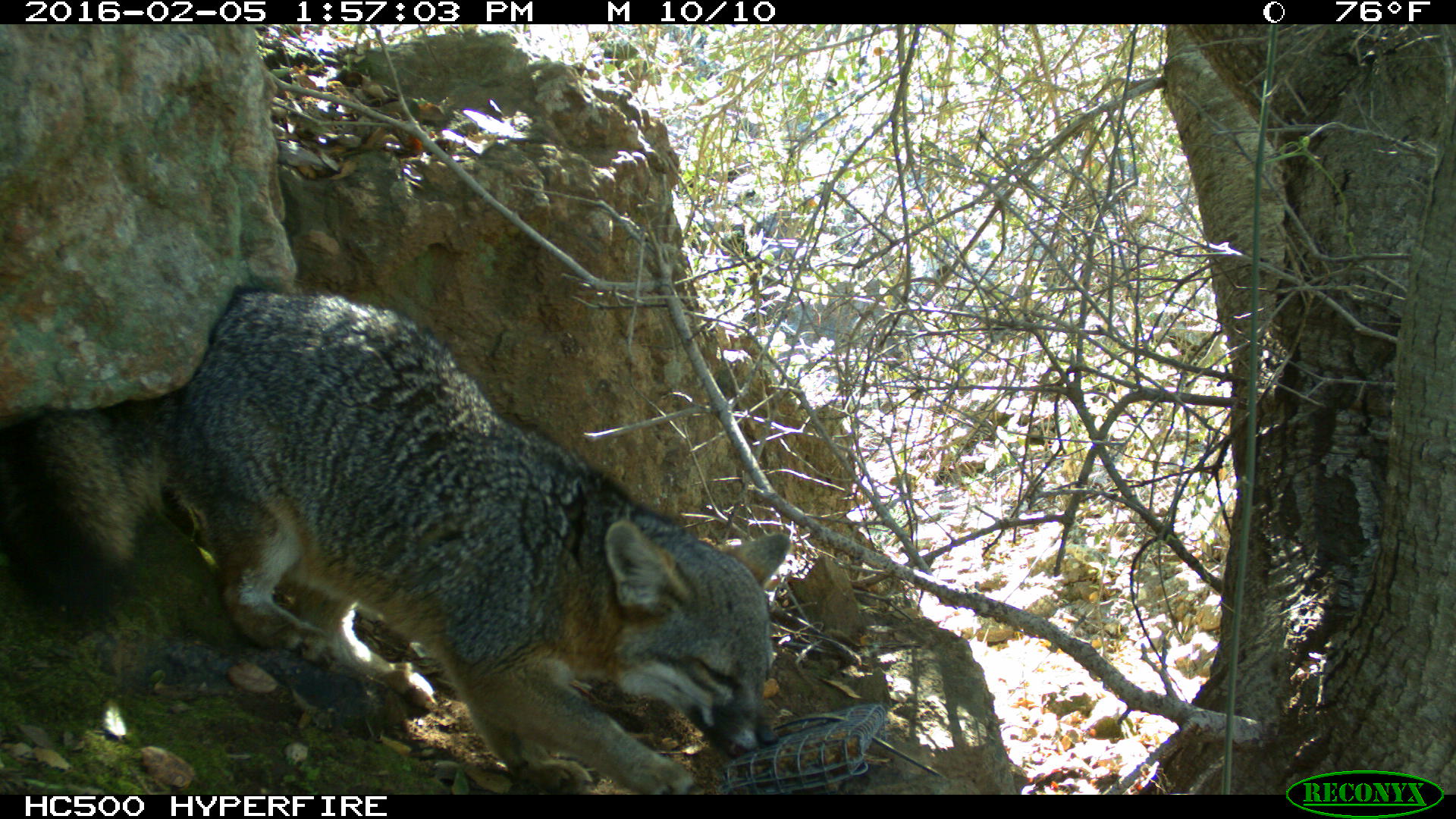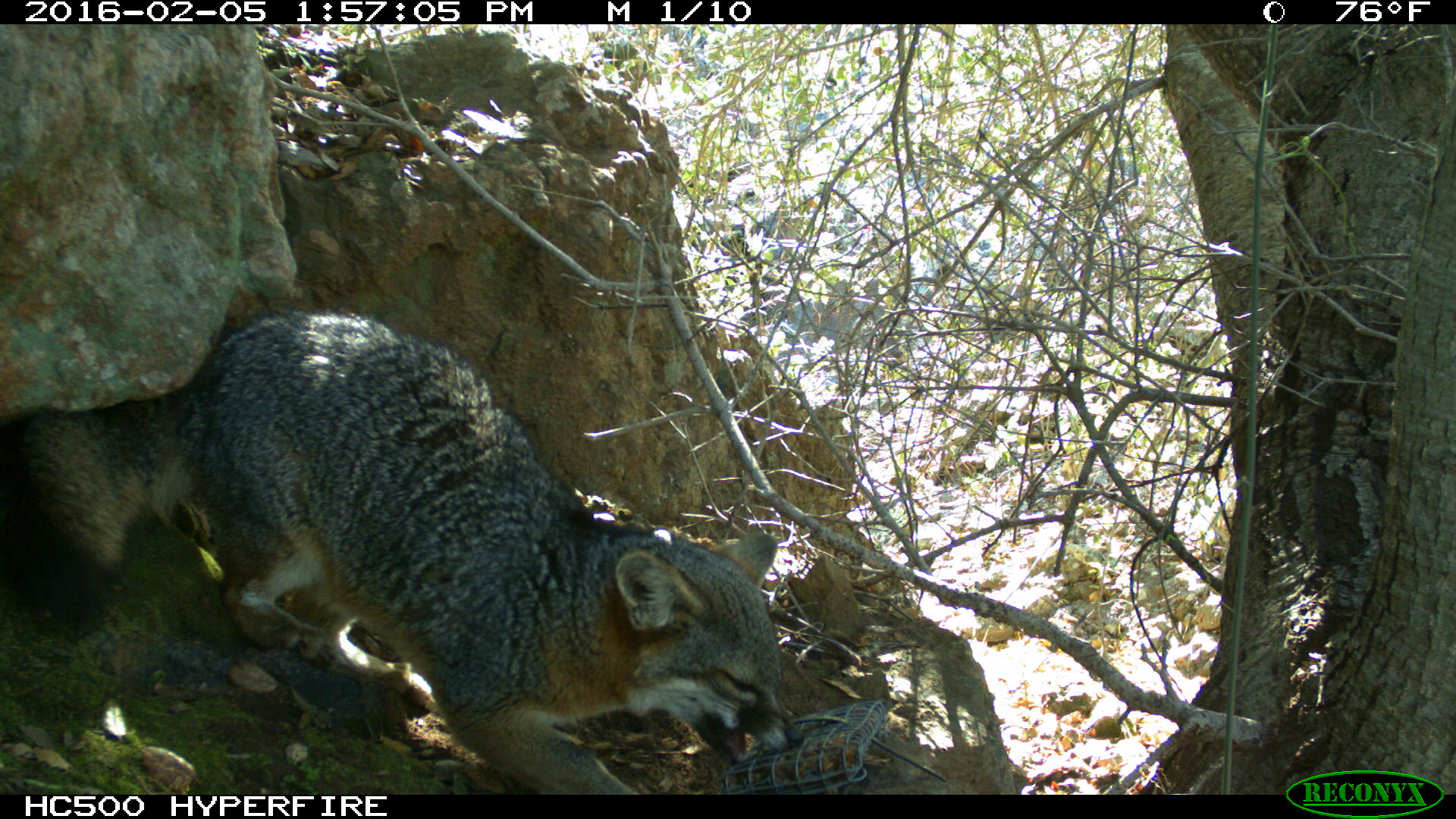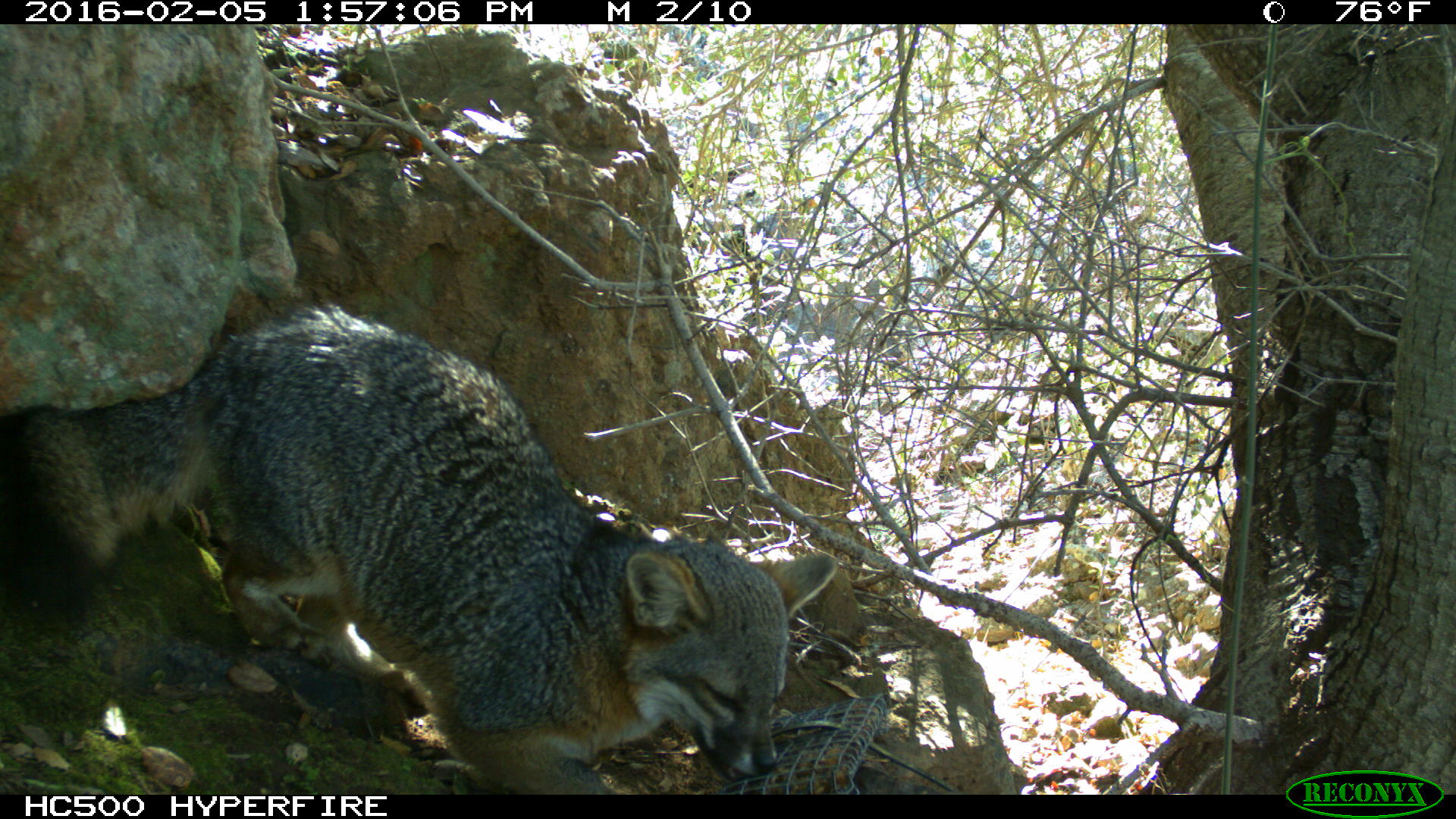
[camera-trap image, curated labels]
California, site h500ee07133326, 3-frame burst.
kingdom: Animalia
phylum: Chordata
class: Mammalia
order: Carnivora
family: Canidae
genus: Urocyon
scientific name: Urocyon littoralis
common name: island fox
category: fox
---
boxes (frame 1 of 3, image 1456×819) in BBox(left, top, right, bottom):
fox: BBox(0, 285, 791, 795)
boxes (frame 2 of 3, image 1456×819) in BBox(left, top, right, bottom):
fox: BBox(0, 310, 801, 794)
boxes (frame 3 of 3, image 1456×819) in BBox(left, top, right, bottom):
fox: BBox(0, 300, 836, 795)